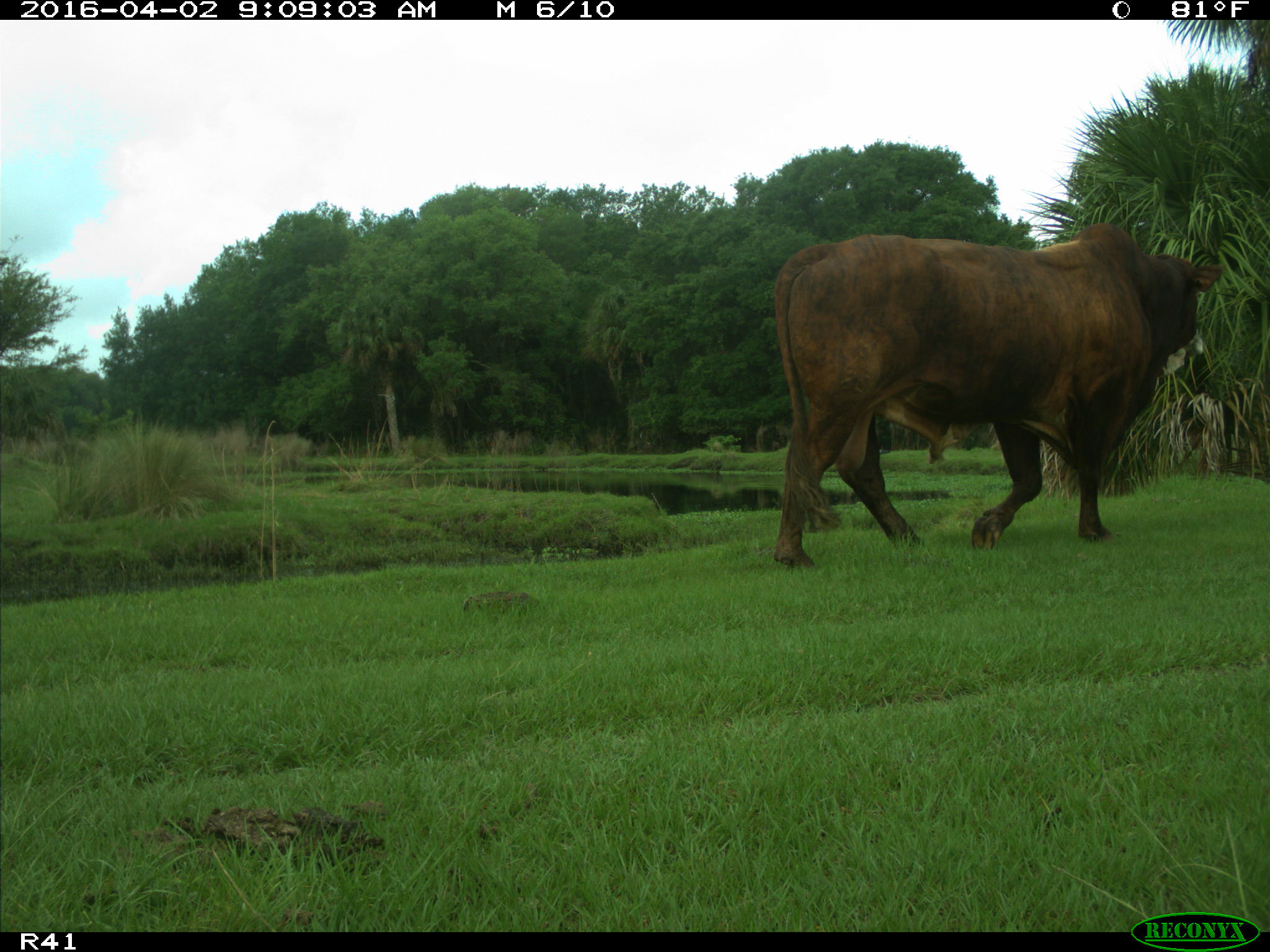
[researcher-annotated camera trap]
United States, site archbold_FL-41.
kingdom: Animalia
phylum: Chordata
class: Mammalia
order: Artiodactyla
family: Bovidae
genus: Bos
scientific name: Bos taurus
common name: domestic cow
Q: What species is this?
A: Bos taurus (domestic cow).